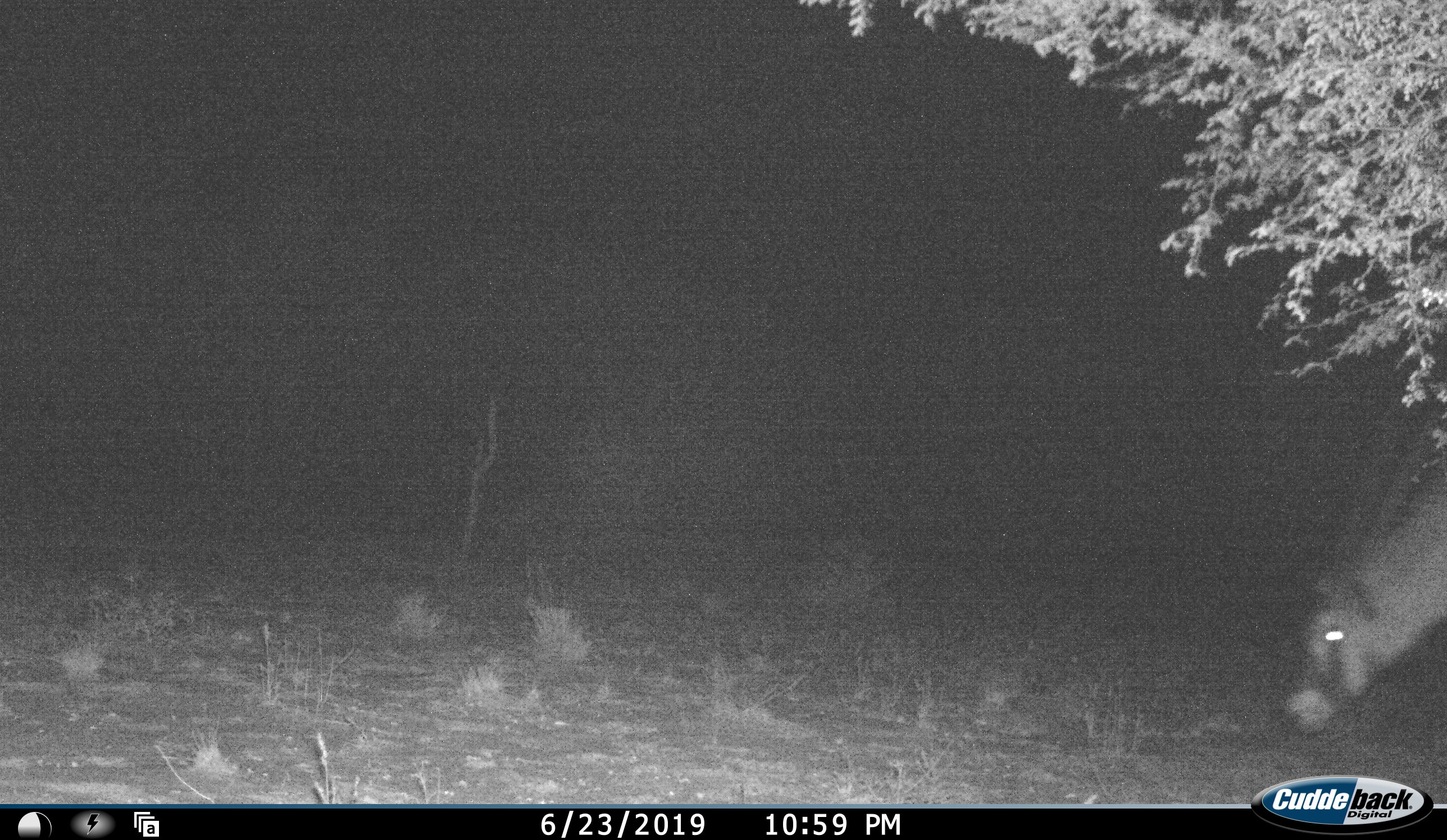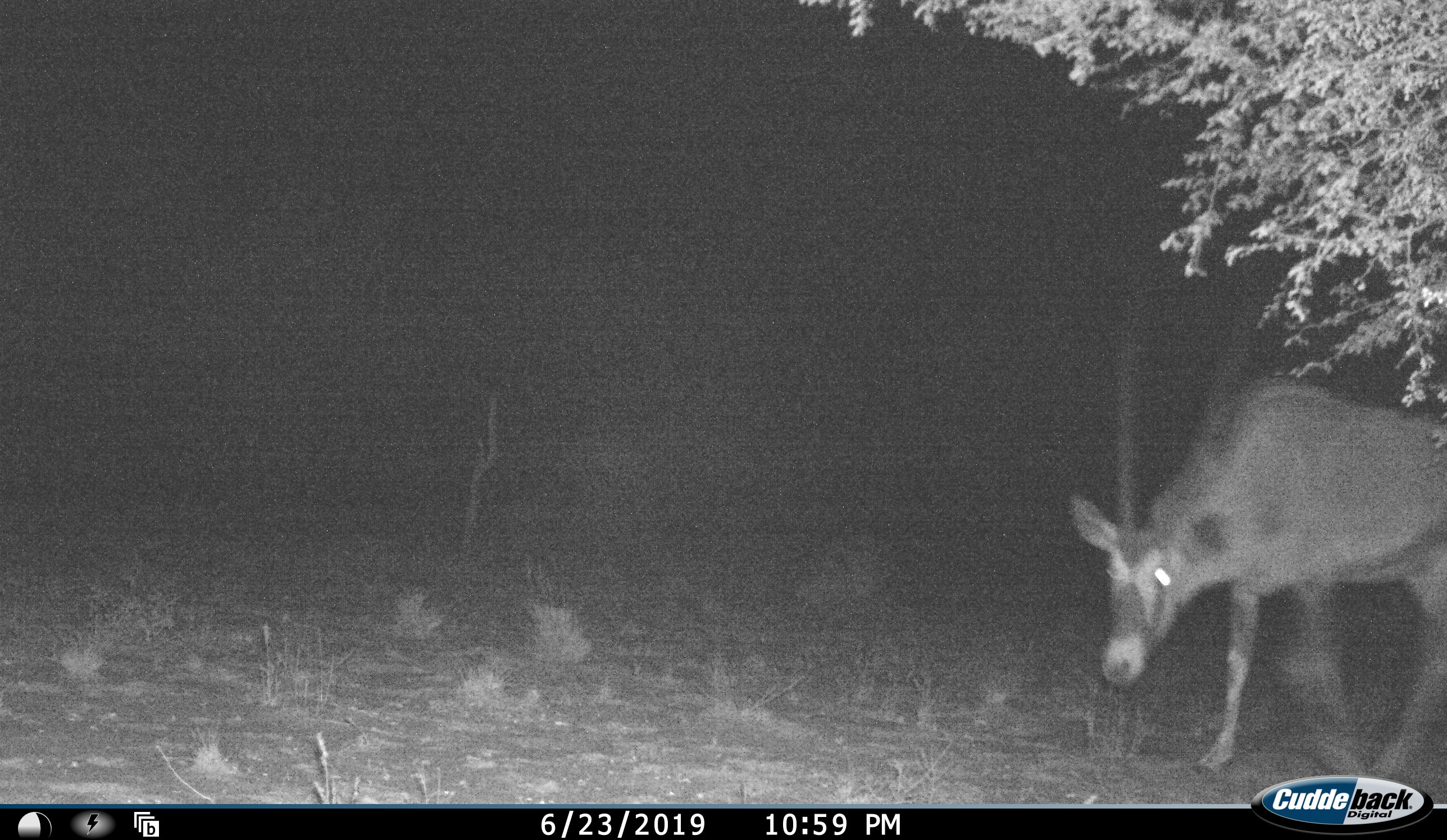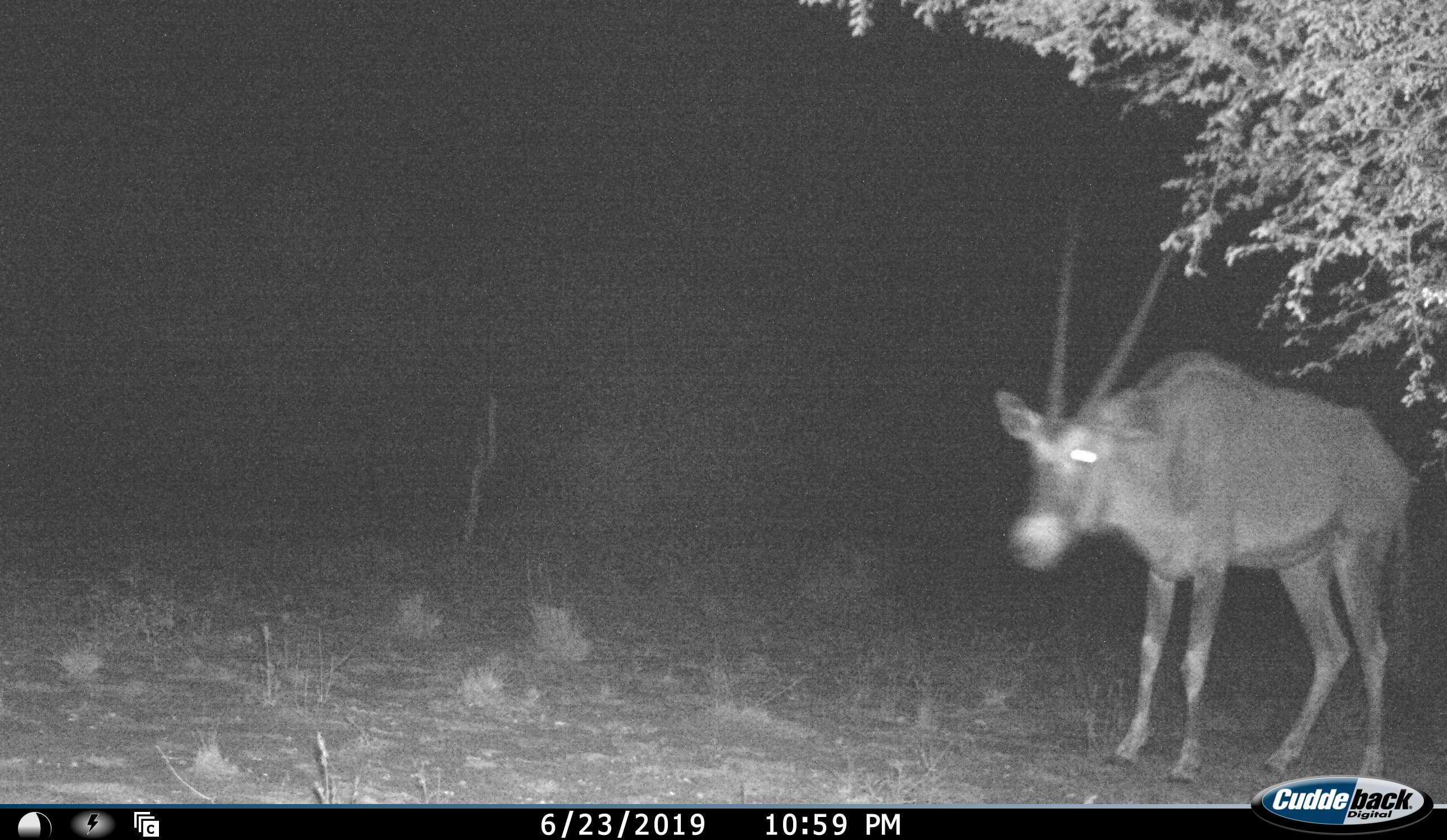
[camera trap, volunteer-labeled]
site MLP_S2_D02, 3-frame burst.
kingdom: Animalia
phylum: Chordata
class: Mammalia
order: Artiodactyla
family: Bovidae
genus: Oryx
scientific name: Oryx gazella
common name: gemsbok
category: oryx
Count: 1.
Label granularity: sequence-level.